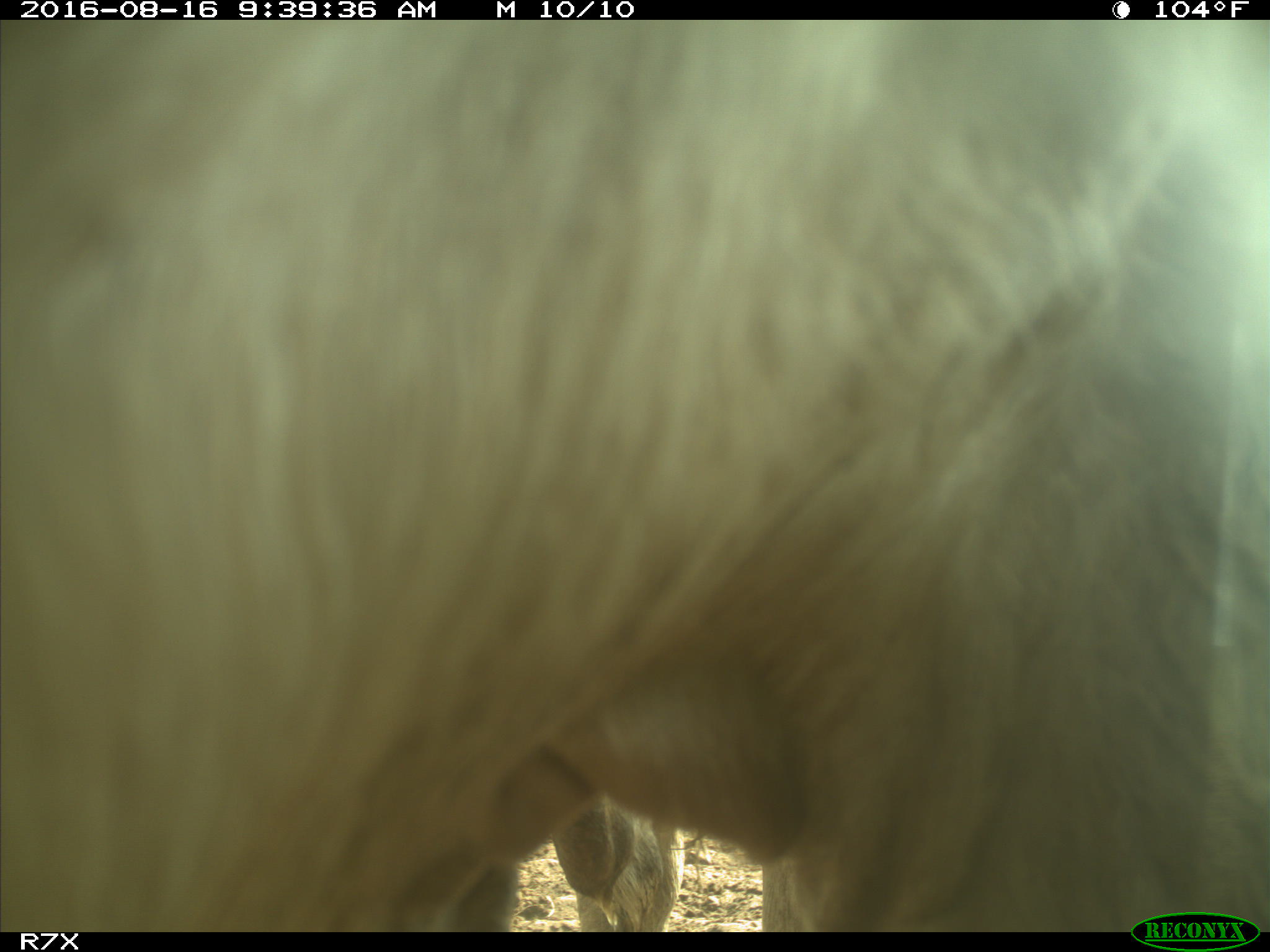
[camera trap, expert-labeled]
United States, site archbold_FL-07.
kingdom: Animalia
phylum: Chordata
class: Mammalia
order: Artiodactyla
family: Bovidae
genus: Bos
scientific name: Bos taurus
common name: domestic cow